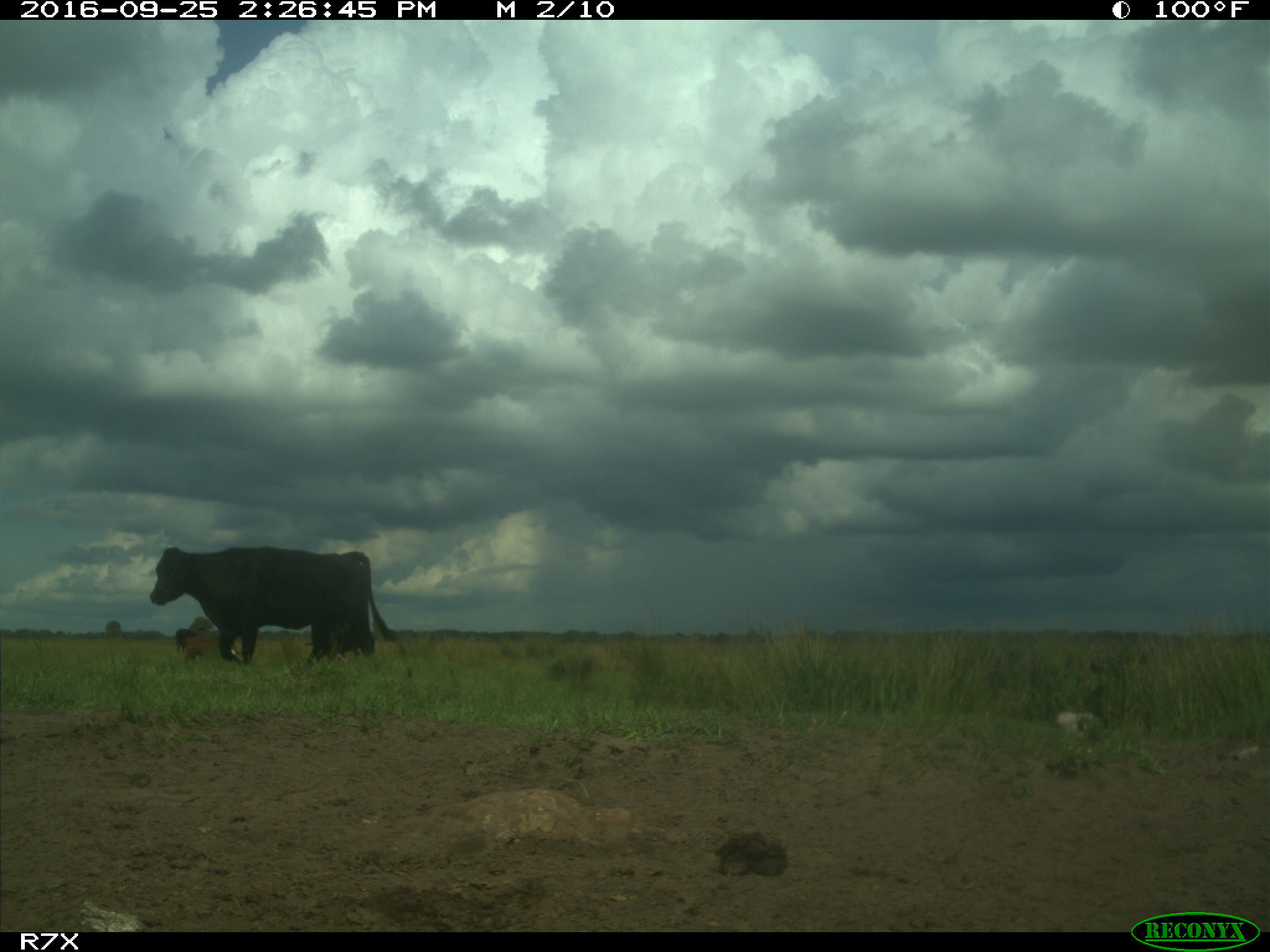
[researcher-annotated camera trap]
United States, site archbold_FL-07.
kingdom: Animalia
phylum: Chordata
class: Mammalia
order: Artiodactyla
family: Bovidae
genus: Bos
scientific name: Bos taurus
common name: domestic cow